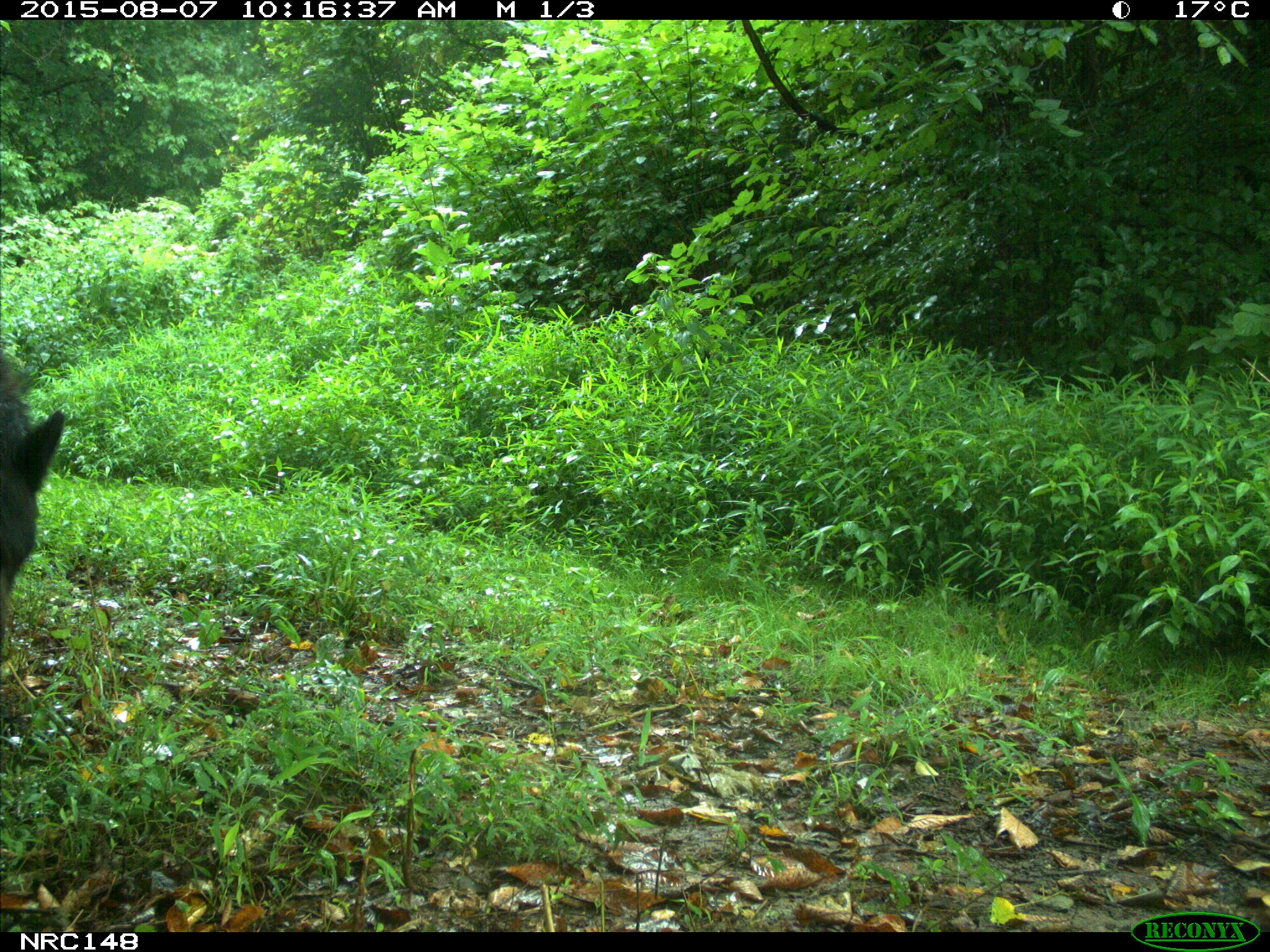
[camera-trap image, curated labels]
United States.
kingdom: Animalia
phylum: Chordata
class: Mammalia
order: Carnivora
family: Ursidae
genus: Ursus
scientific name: Ursus americanus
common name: american black bear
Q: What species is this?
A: American Black Bear (Ursus americanus).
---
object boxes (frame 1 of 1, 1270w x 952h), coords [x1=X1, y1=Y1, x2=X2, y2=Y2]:
American Black Bear: [x1=5, y1=338, x2=69, y2=627]